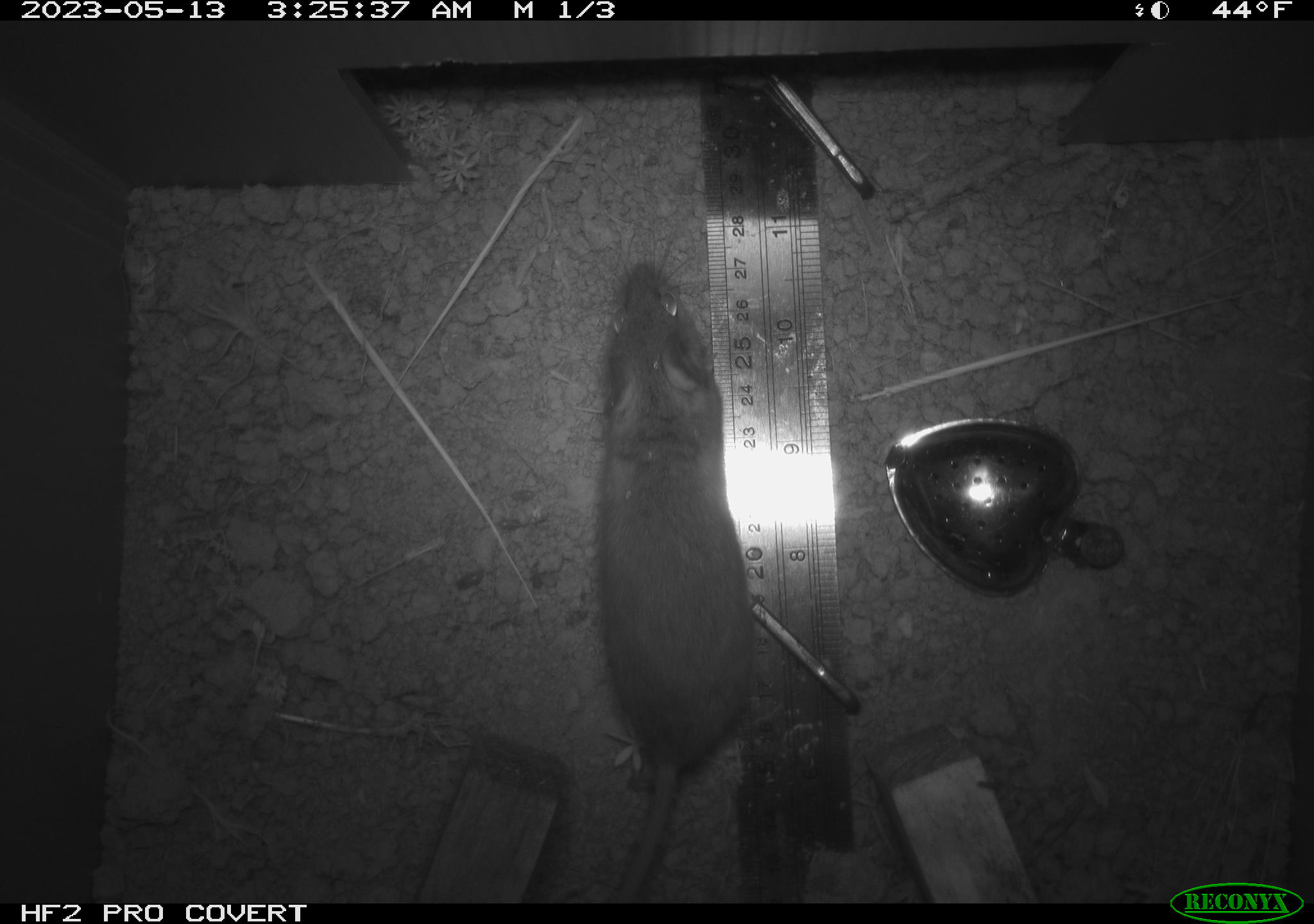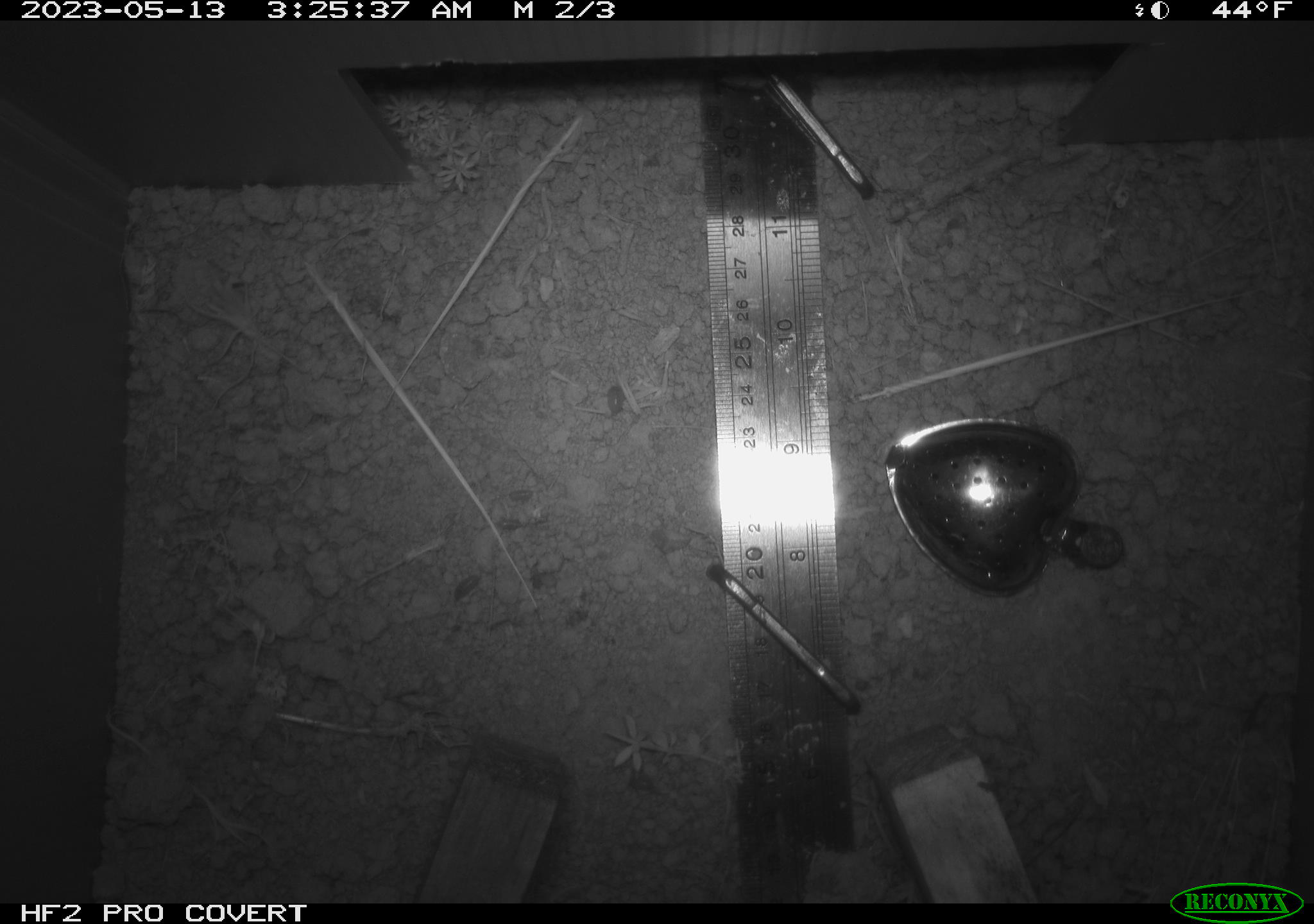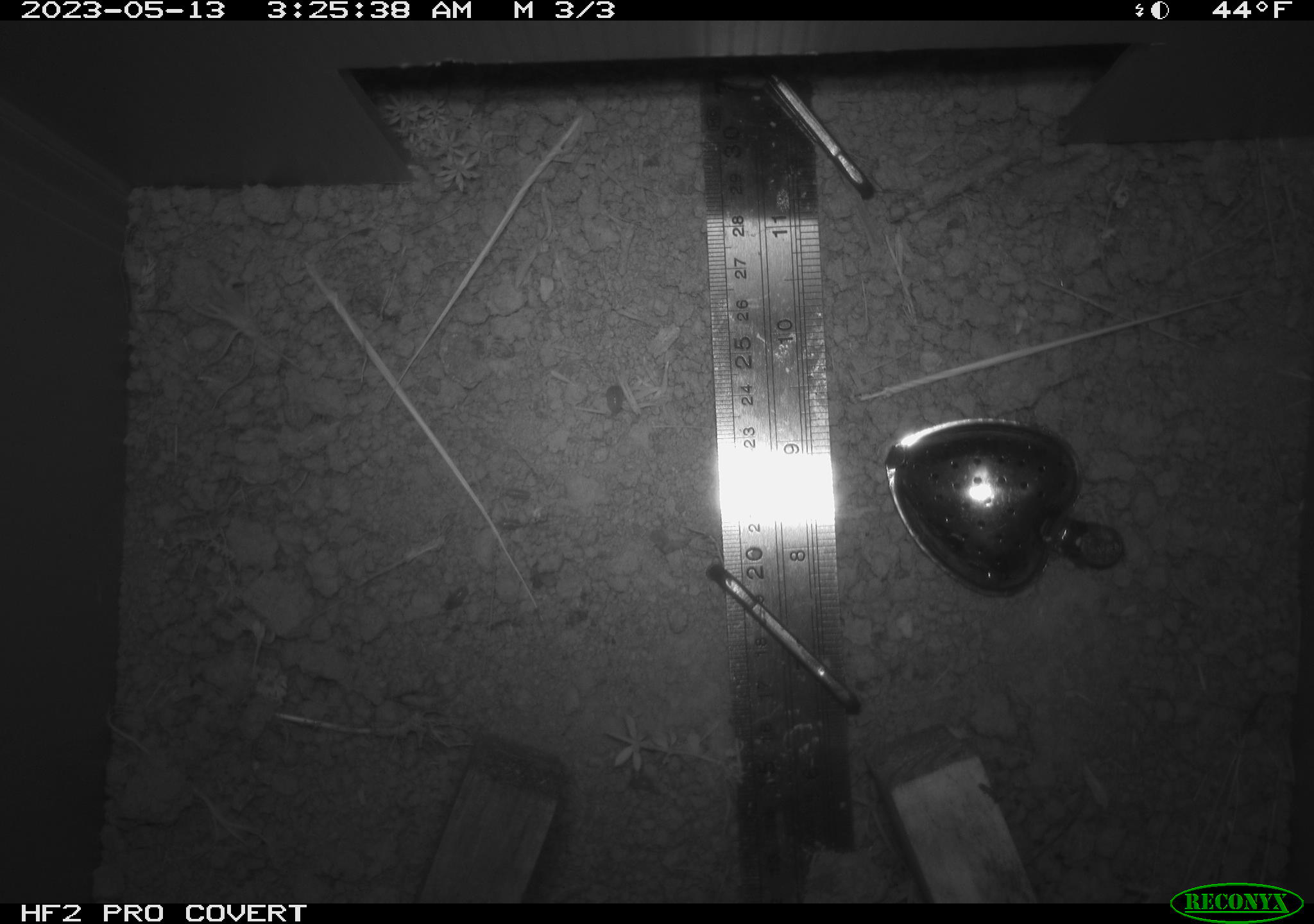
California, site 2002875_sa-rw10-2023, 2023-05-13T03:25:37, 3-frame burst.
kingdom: Animalia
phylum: Chordata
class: Mammalia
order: Rodentia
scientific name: Rodentia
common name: mouse species